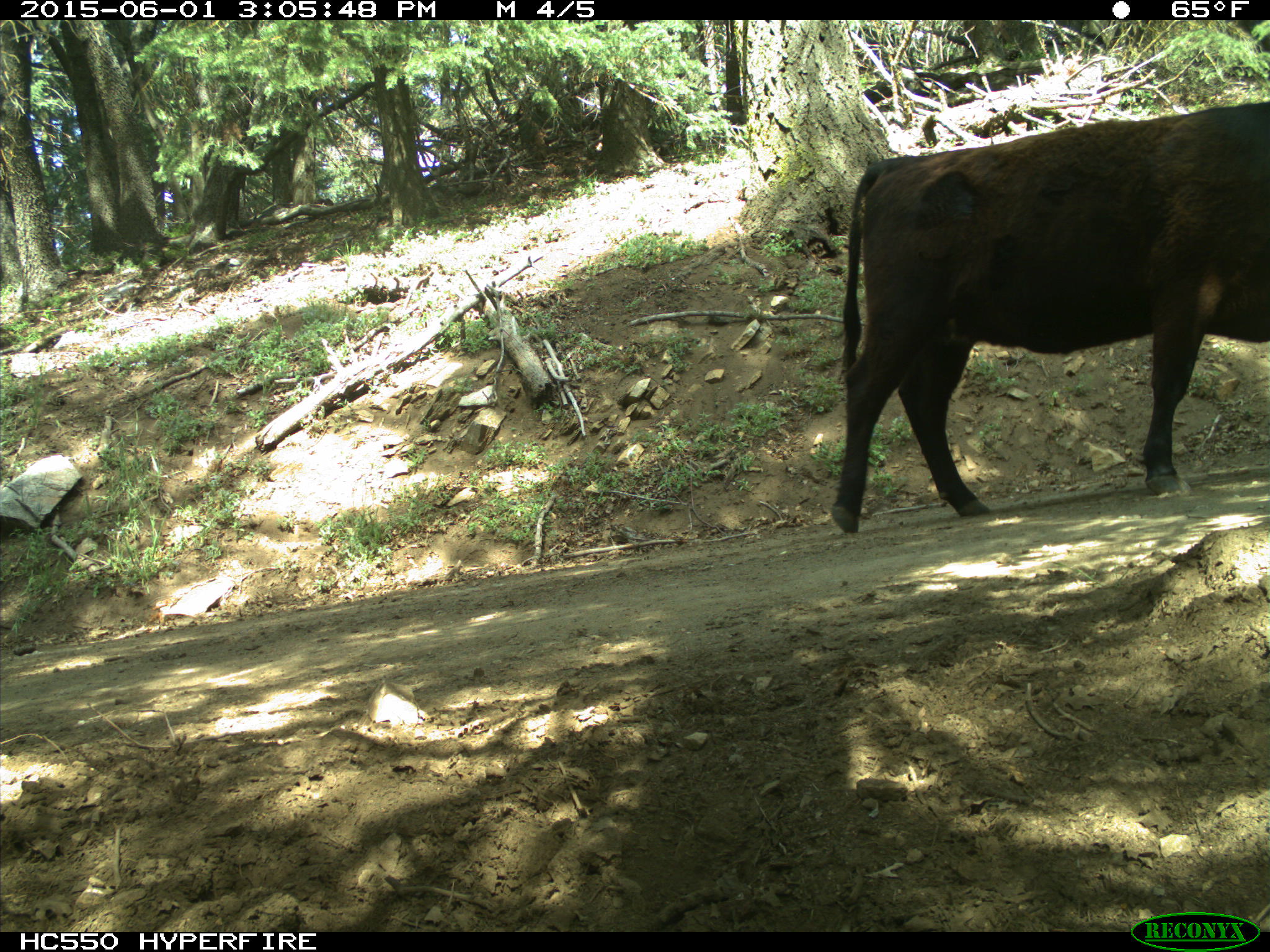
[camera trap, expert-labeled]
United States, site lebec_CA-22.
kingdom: Animalia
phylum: Chordata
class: Mammalia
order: Artiodactyla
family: Bovidae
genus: Bos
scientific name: Bos taurus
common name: domestic cow